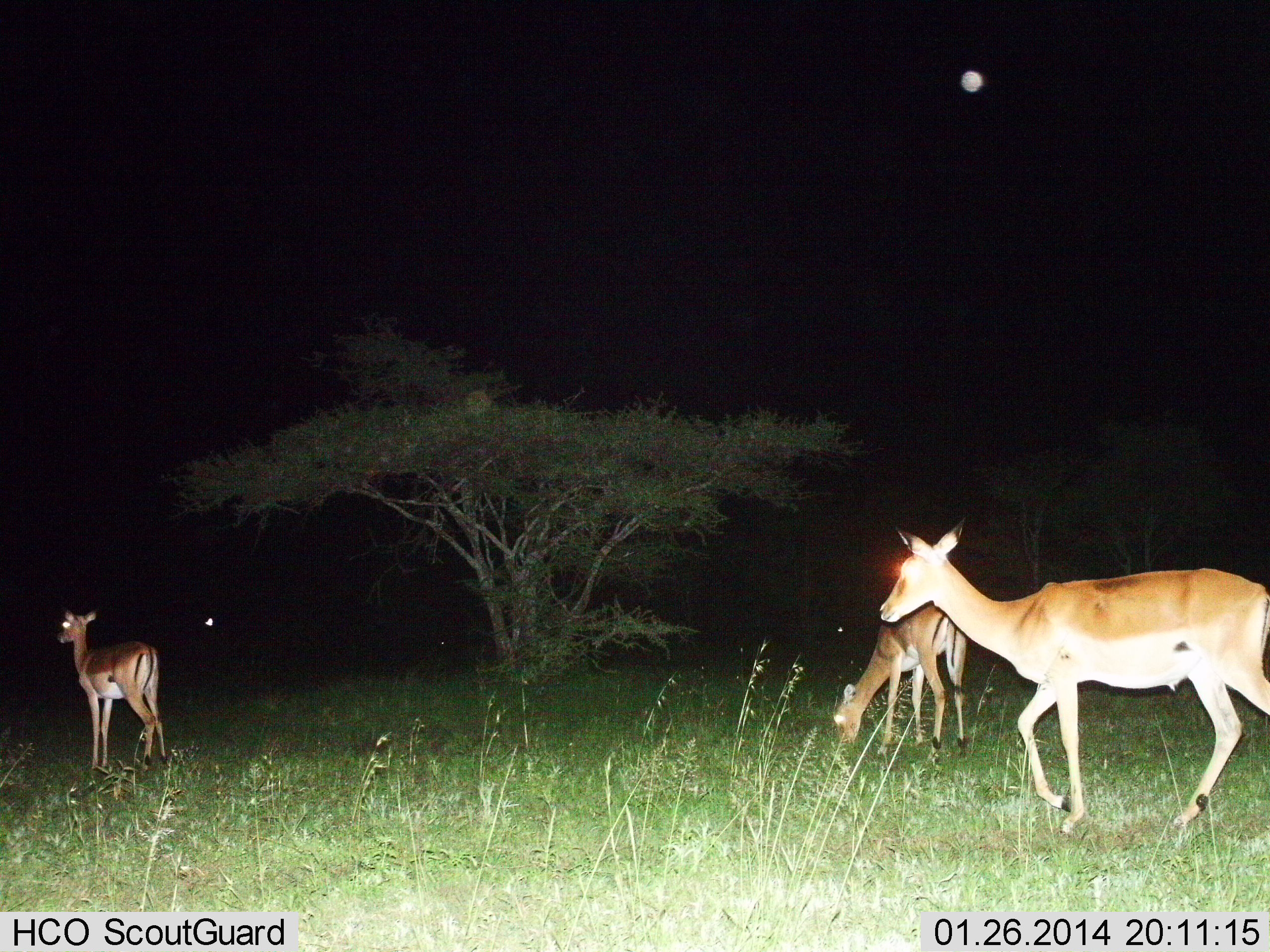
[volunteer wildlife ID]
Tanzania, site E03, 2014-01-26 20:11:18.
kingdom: Animalia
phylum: Chordata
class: Mammalia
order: Artiodactyla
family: Bovidae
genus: Aepyceros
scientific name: Aepyceros melampus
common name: impala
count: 3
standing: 90%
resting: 0%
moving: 30%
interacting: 0%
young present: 0%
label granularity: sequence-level